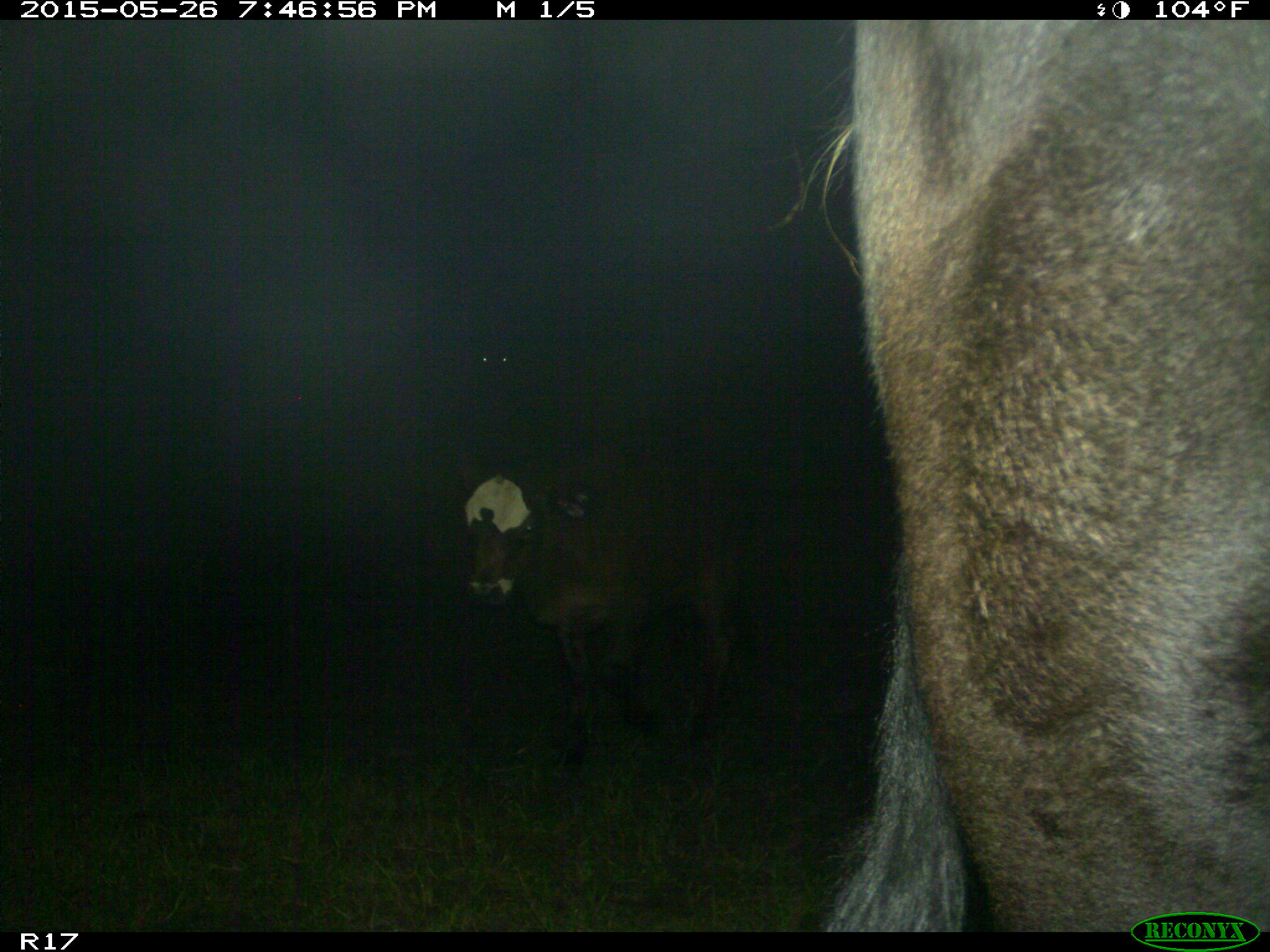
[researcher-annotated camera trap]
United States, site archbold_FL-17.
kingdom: Animalia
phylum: Chordata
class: Mammalia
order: Artiodactyla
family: Bovidae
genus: Bos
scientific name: Bos taurus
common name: domestic cow